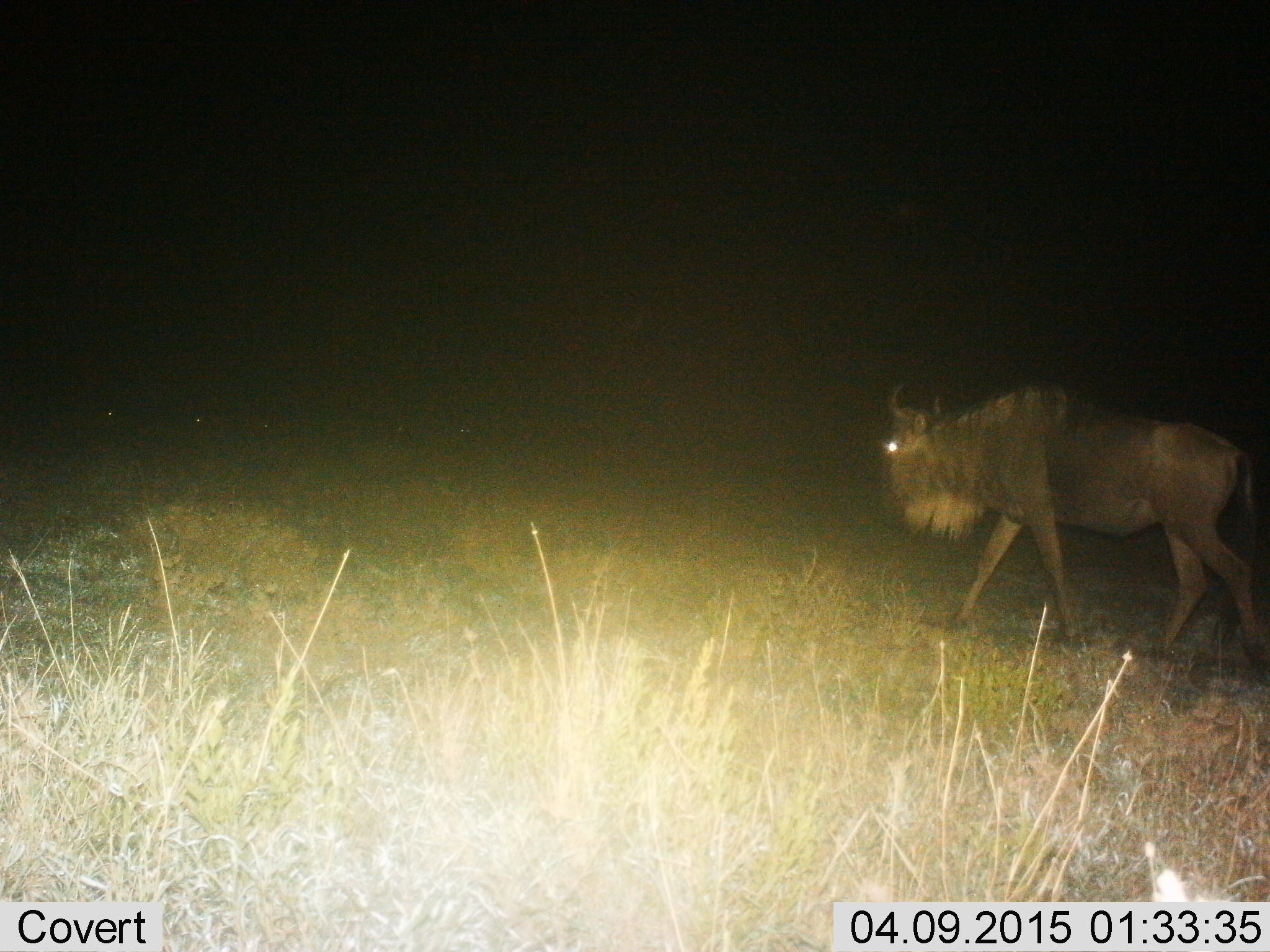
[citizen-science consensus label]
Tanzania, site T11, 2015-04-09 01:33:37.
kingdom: Animalia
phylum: Chordata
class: Mammalia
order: Artiodactyla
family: Bovidae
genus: Connochaetes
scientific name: Connochaetes taurinus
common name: blue wildebeest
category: wildebeest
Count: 1.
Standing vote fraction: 0%.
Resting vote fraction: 0%.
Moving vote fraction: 100%.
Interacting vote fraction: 0%.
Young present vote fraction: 0%.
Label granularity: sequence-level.